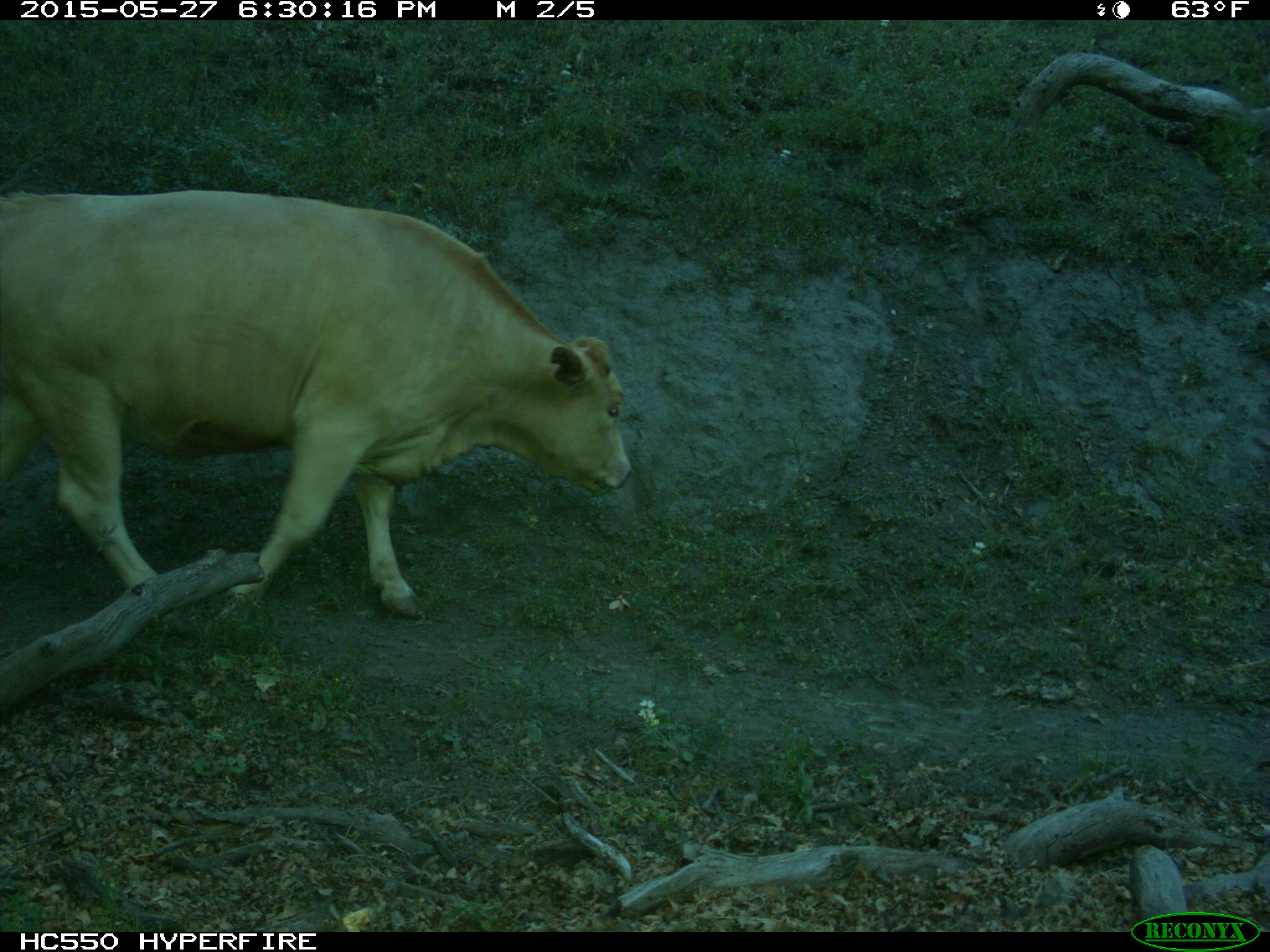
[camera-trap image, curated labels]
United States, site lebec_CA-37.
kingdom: Animalia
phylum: Chordata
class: Mammalia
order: Artiodactyla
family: Bovidae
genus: Bos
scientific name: Bos taurus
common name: domestic cow